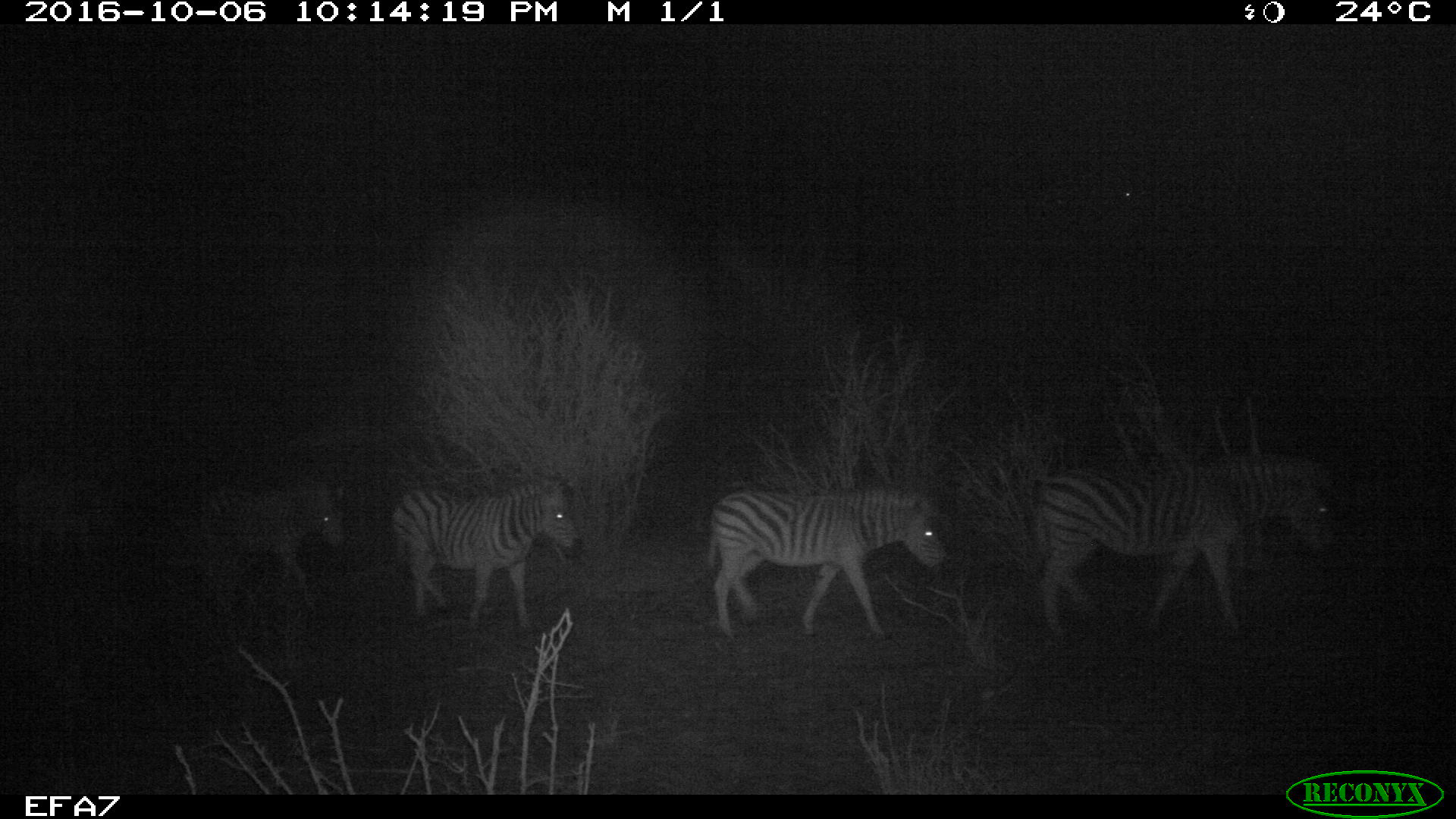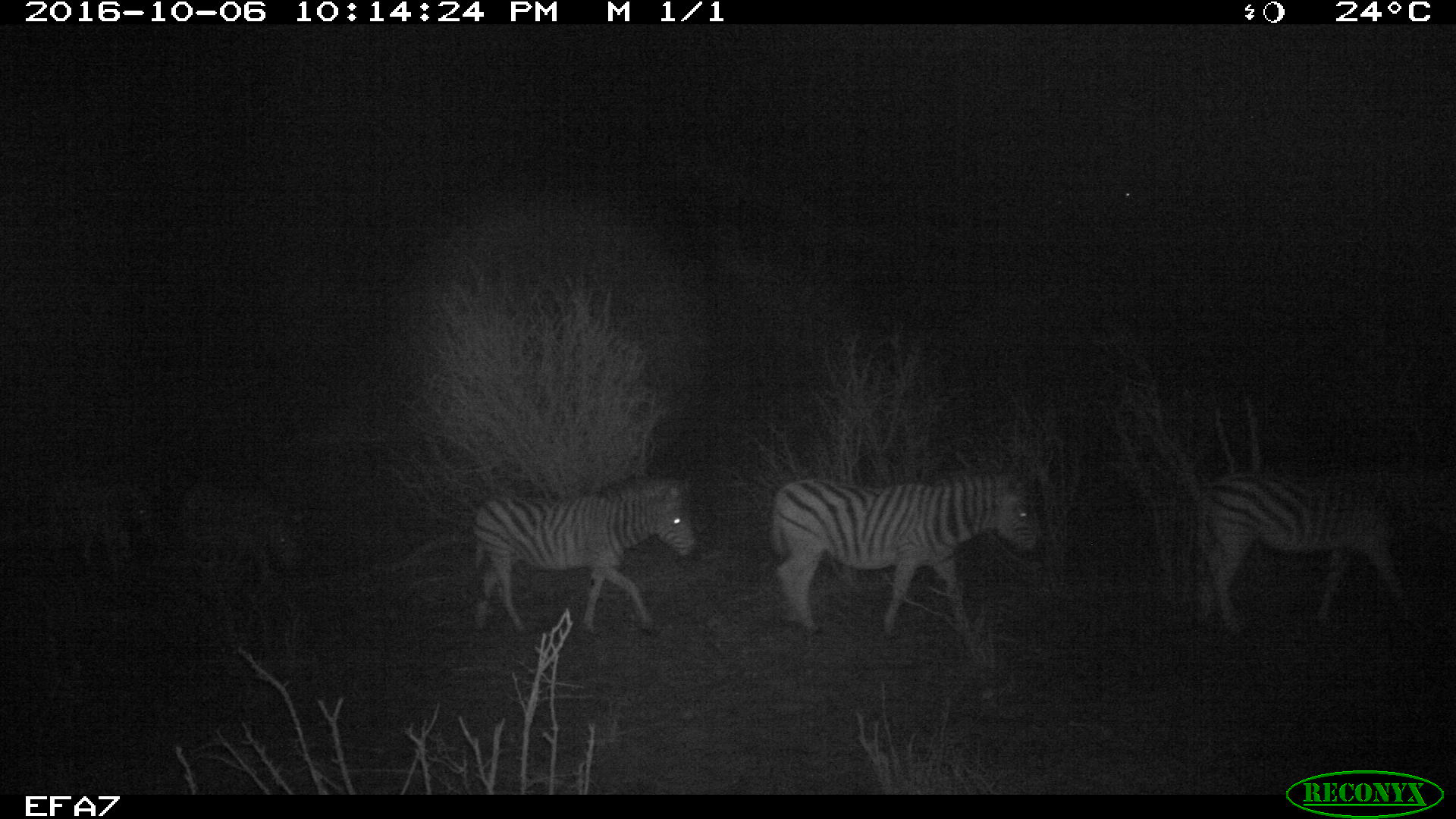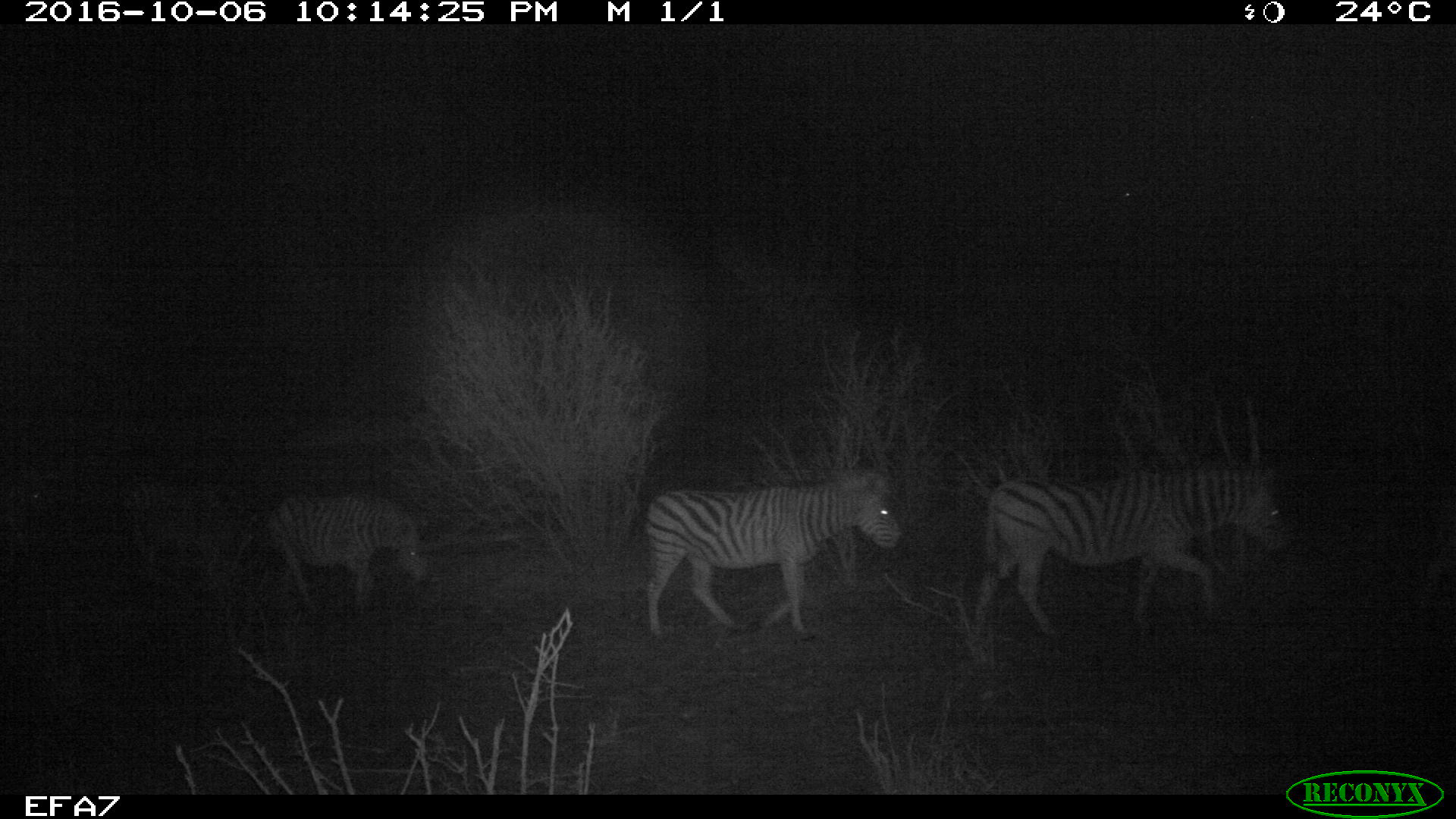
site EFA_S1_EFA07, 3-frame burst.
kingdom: Animalia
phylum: Chordata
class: Mammalia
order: Perissodactyla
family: Equidae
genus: Equus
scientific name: Equus quagga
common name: plains zebra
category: zebraplains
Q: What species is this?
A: Zebraplains (plains zebra) (Equus quagga).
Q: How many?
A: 4.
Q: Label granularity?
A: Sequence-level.